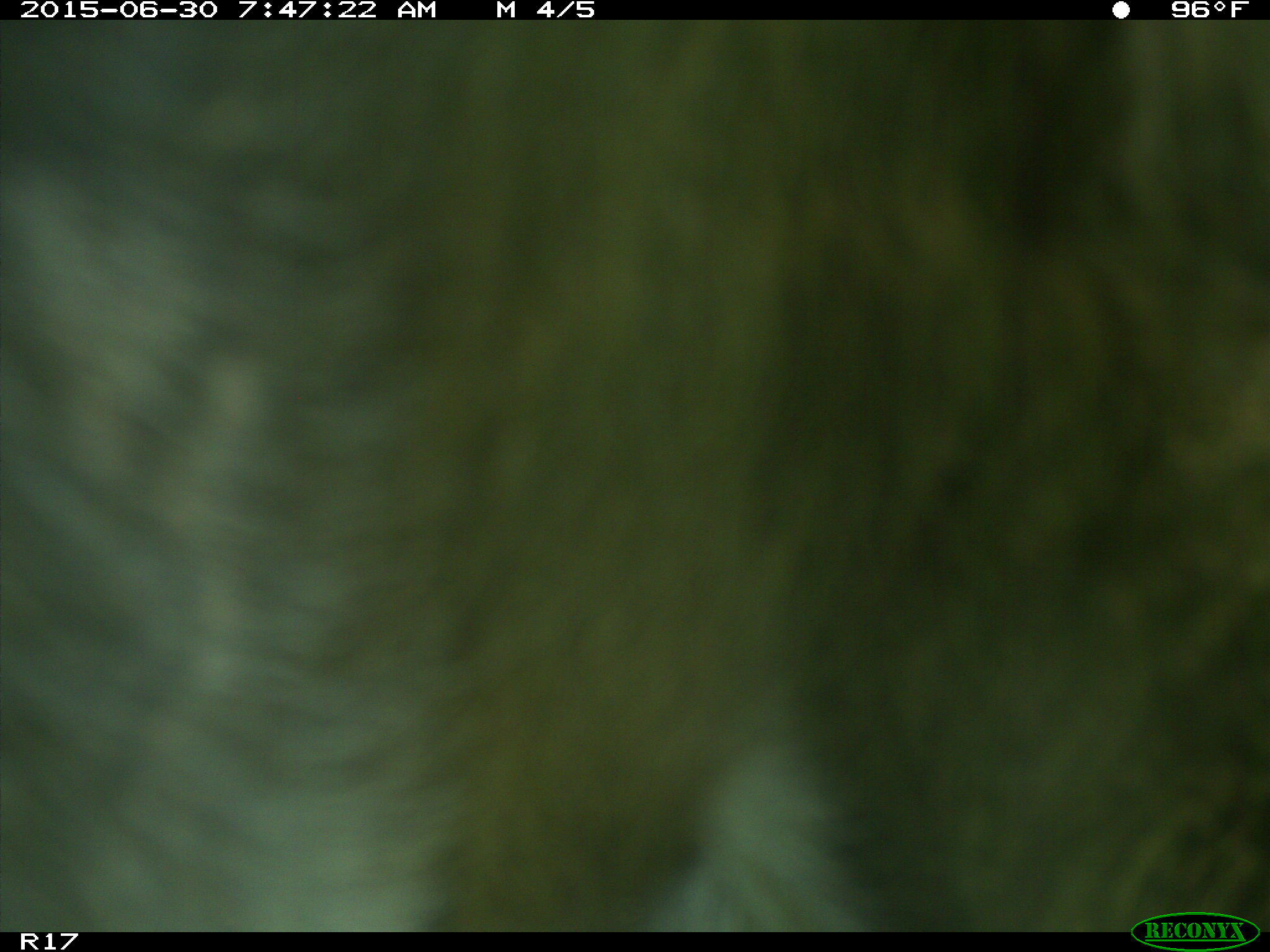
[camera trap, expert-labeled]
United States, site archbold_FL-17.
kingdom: Animalia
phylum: Chordata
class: Mammalia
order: Artiodactyla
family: Bovidae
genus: Bos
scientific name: Bos taurus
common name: domestic cow